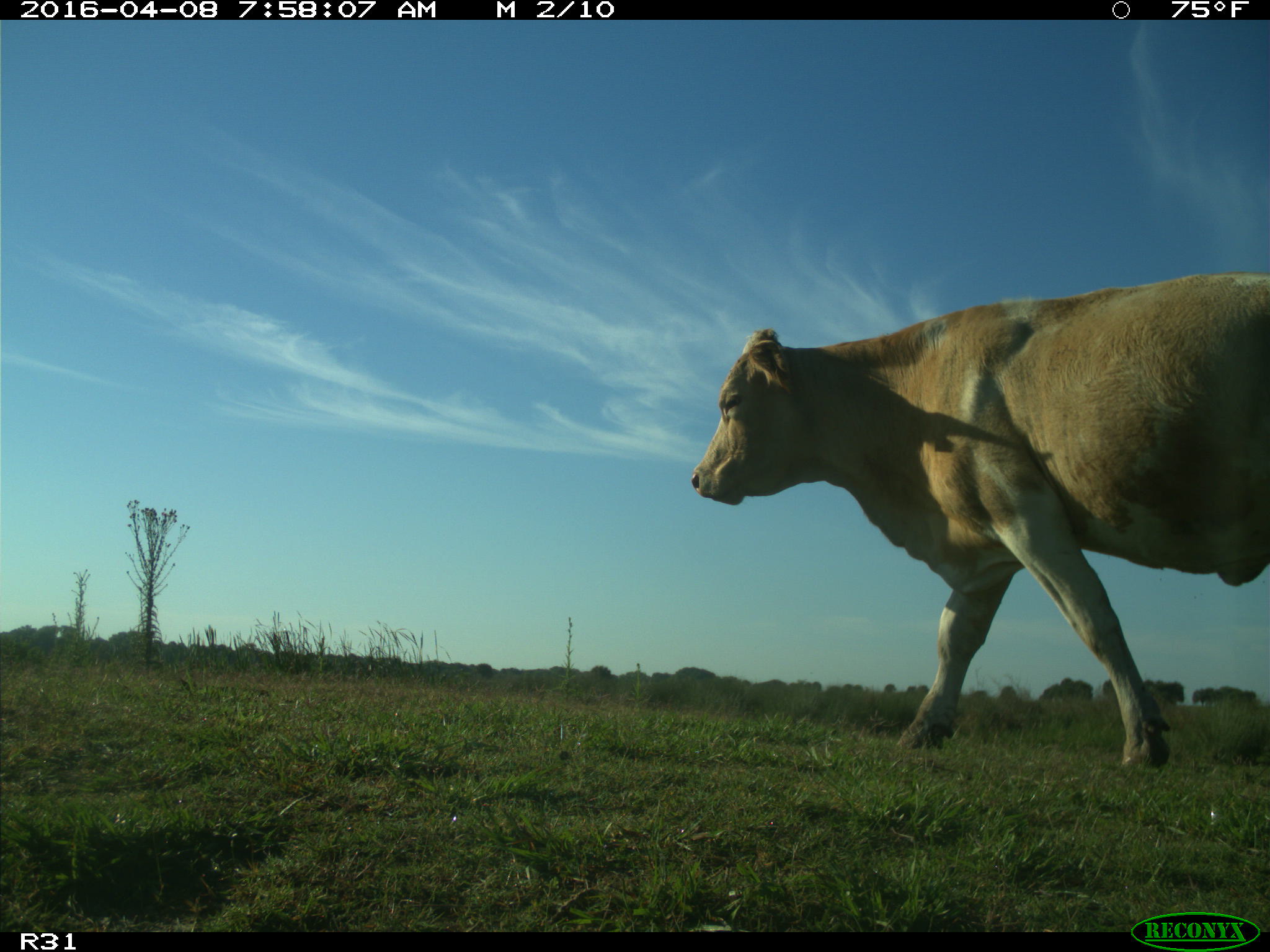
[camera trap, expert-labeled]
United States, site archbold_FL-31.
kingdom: Animalia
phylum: Chordata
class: Mammalia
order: Artiodactyla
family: Bovidae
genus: Bos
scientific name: Bos taurus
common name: domestic cow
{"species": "Bos taurus (domestic cow)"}